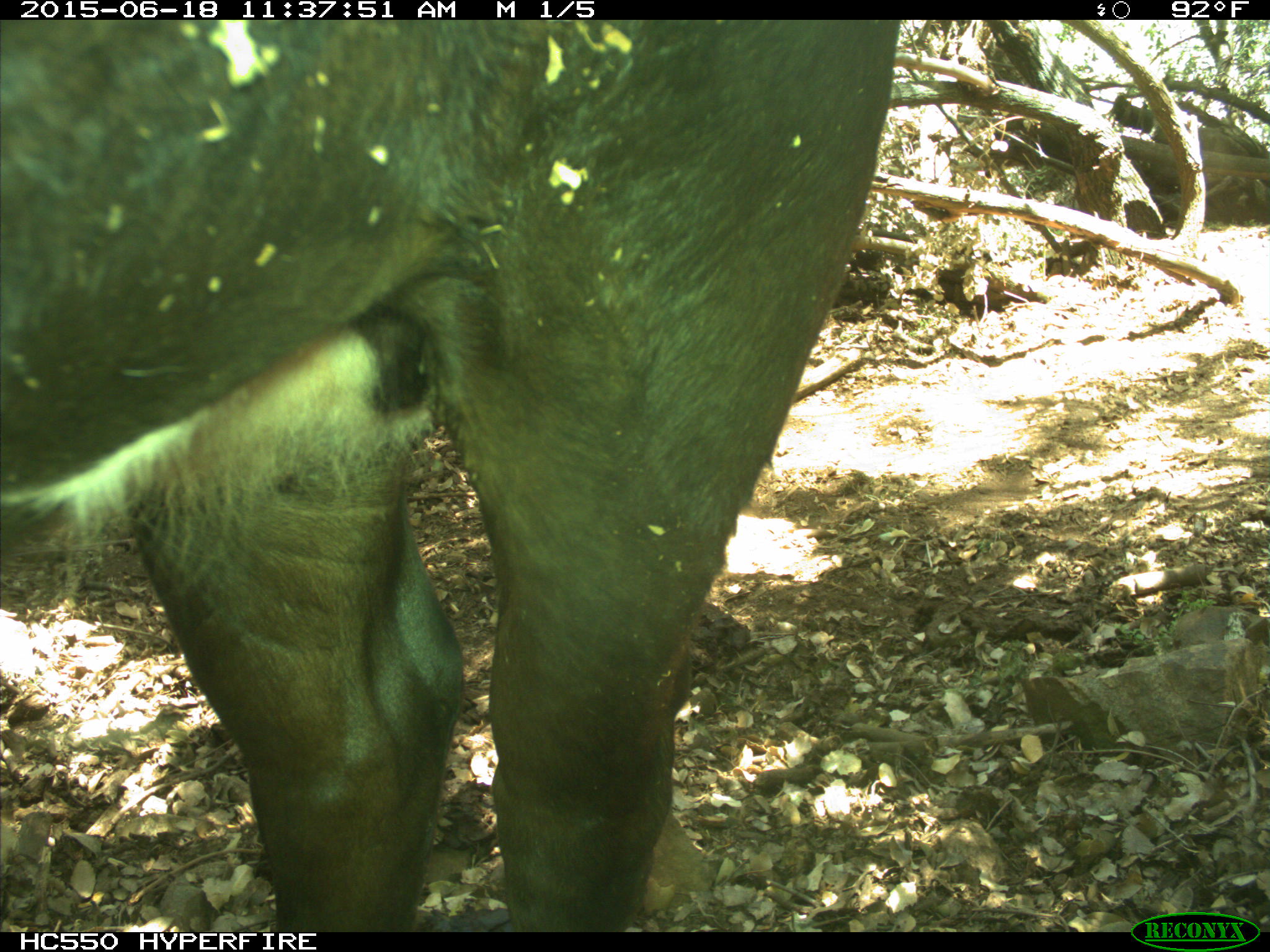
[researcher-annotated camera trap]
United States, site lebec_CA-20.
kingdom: Animalia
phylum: Chordata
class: Mammalia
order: Artiodactyla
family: Bovidae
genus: Bos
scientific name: Bos taurus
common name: domestic cow